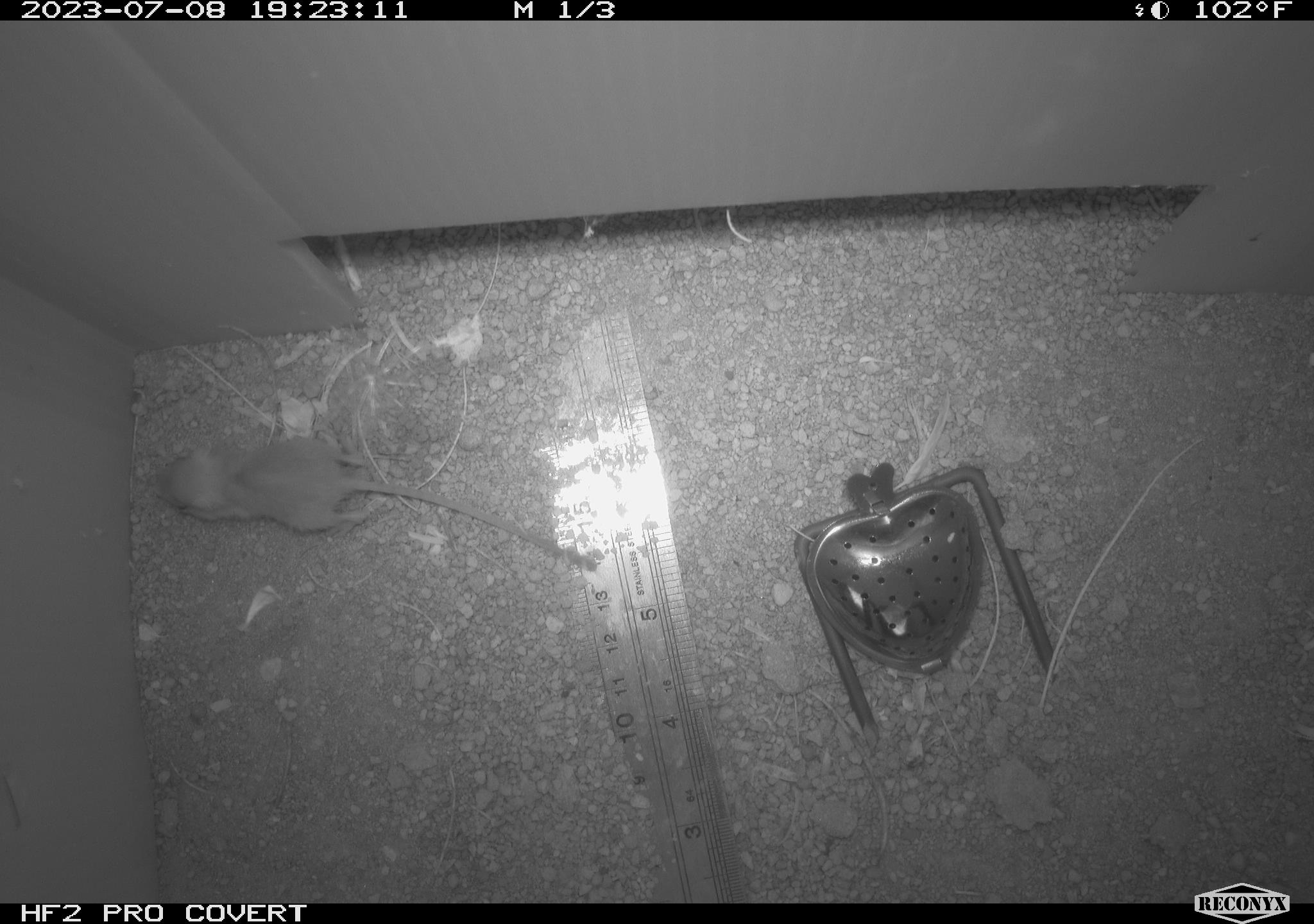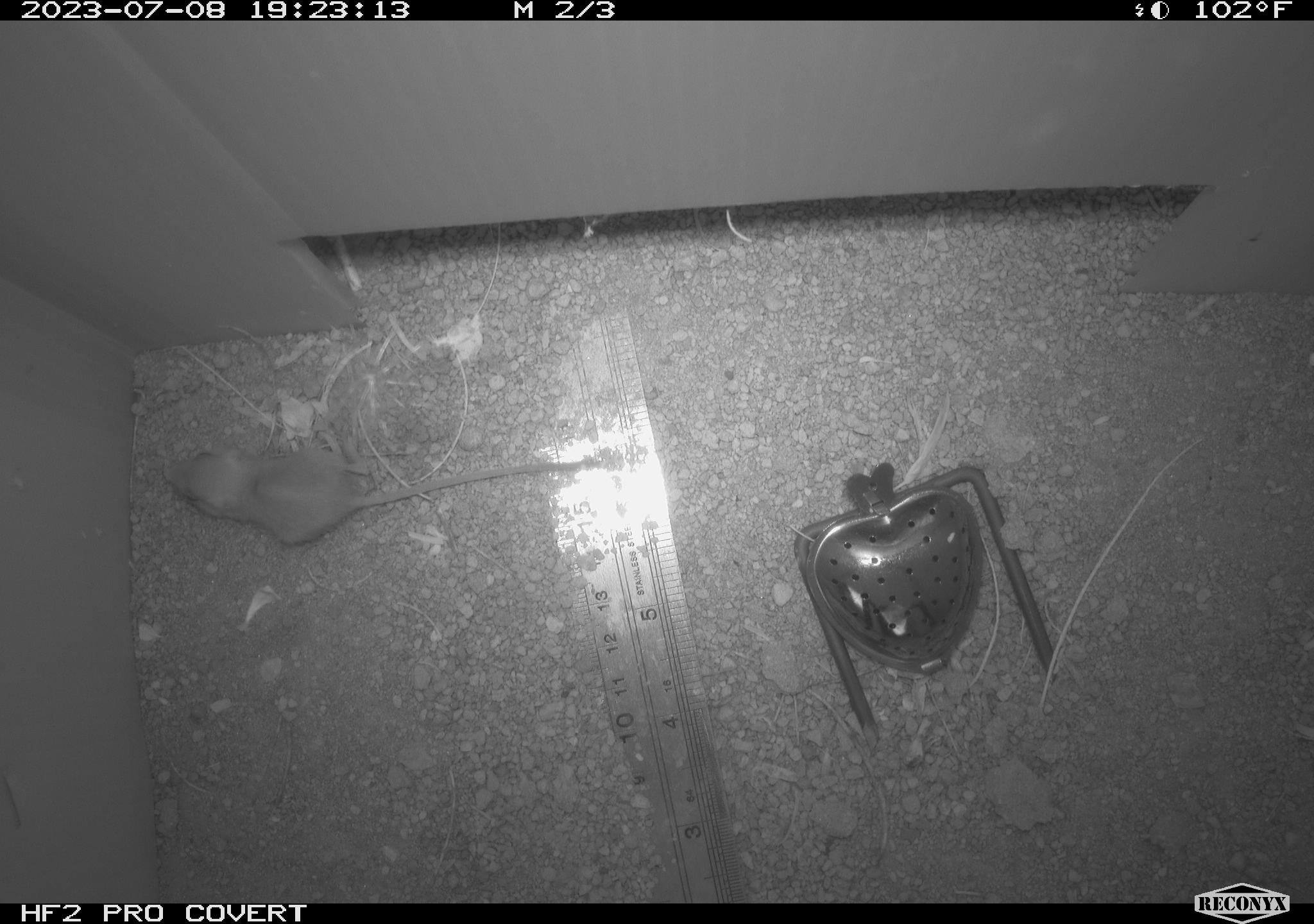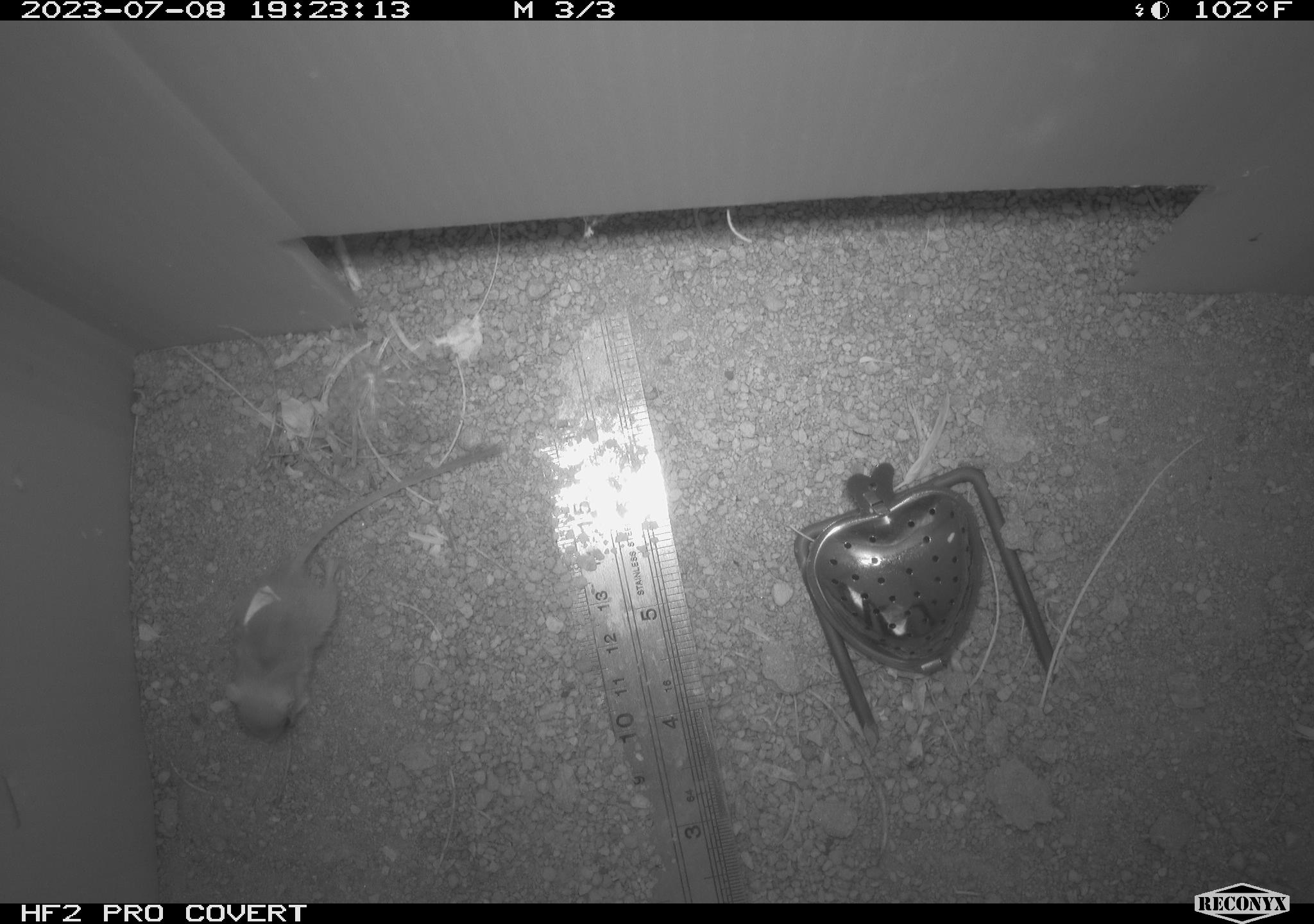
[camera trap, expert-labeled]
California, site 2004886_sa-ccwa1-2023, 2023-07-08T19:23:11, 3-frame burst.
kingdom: Animalia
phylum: Chordata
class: Mammalia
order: Rodentia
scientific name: Rodentia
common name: mouse species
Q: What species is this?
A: Mouse species (Rodentia).